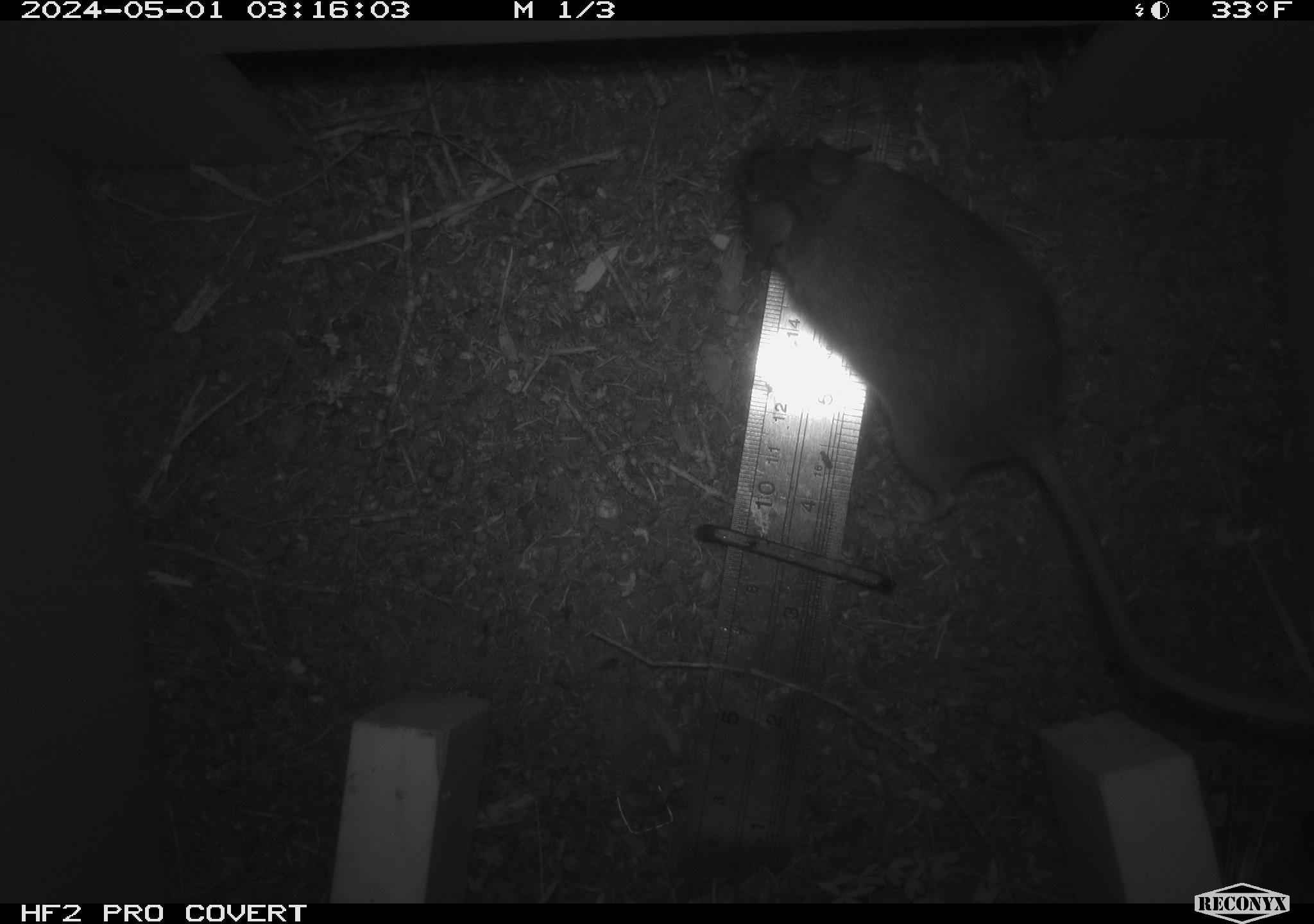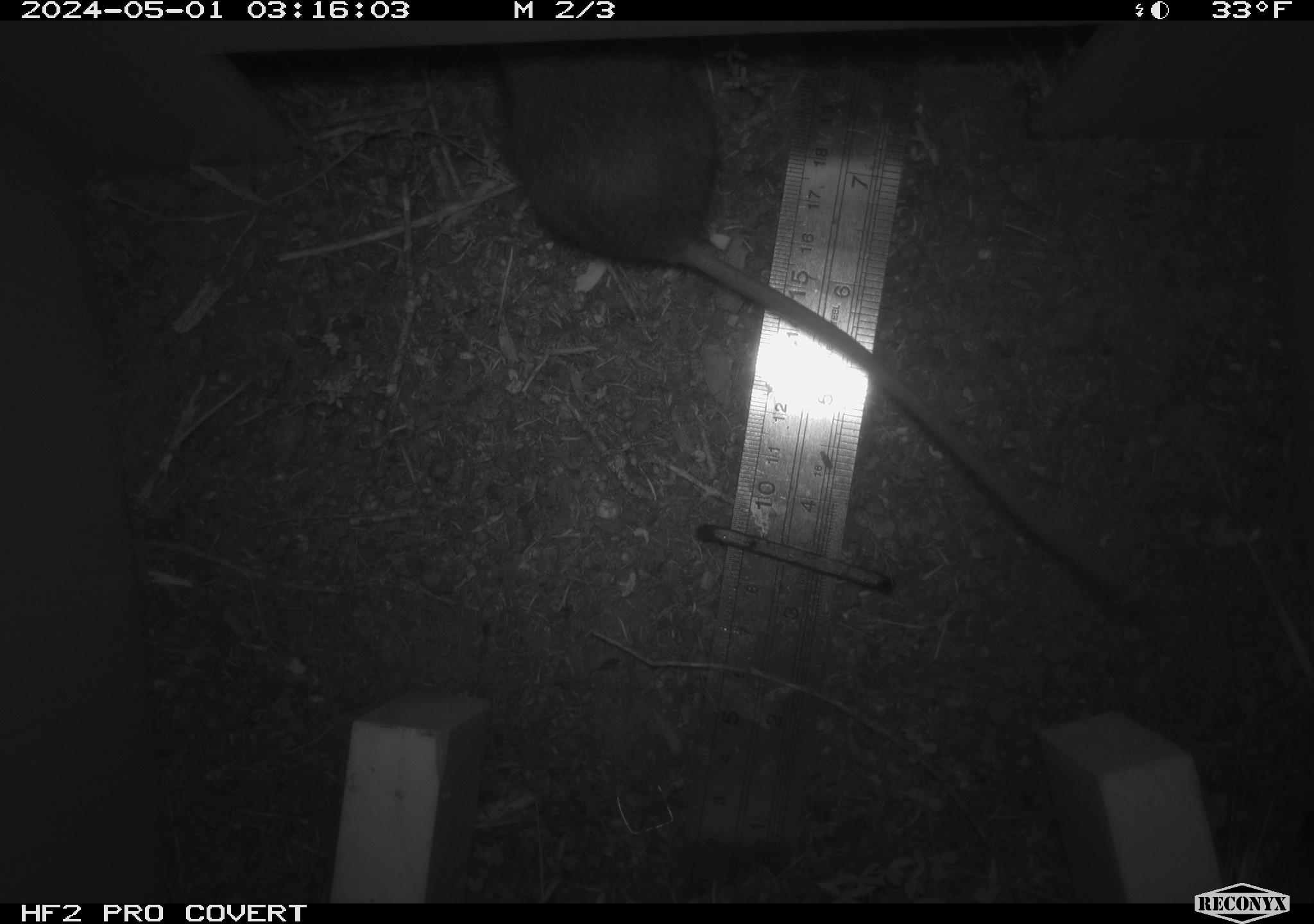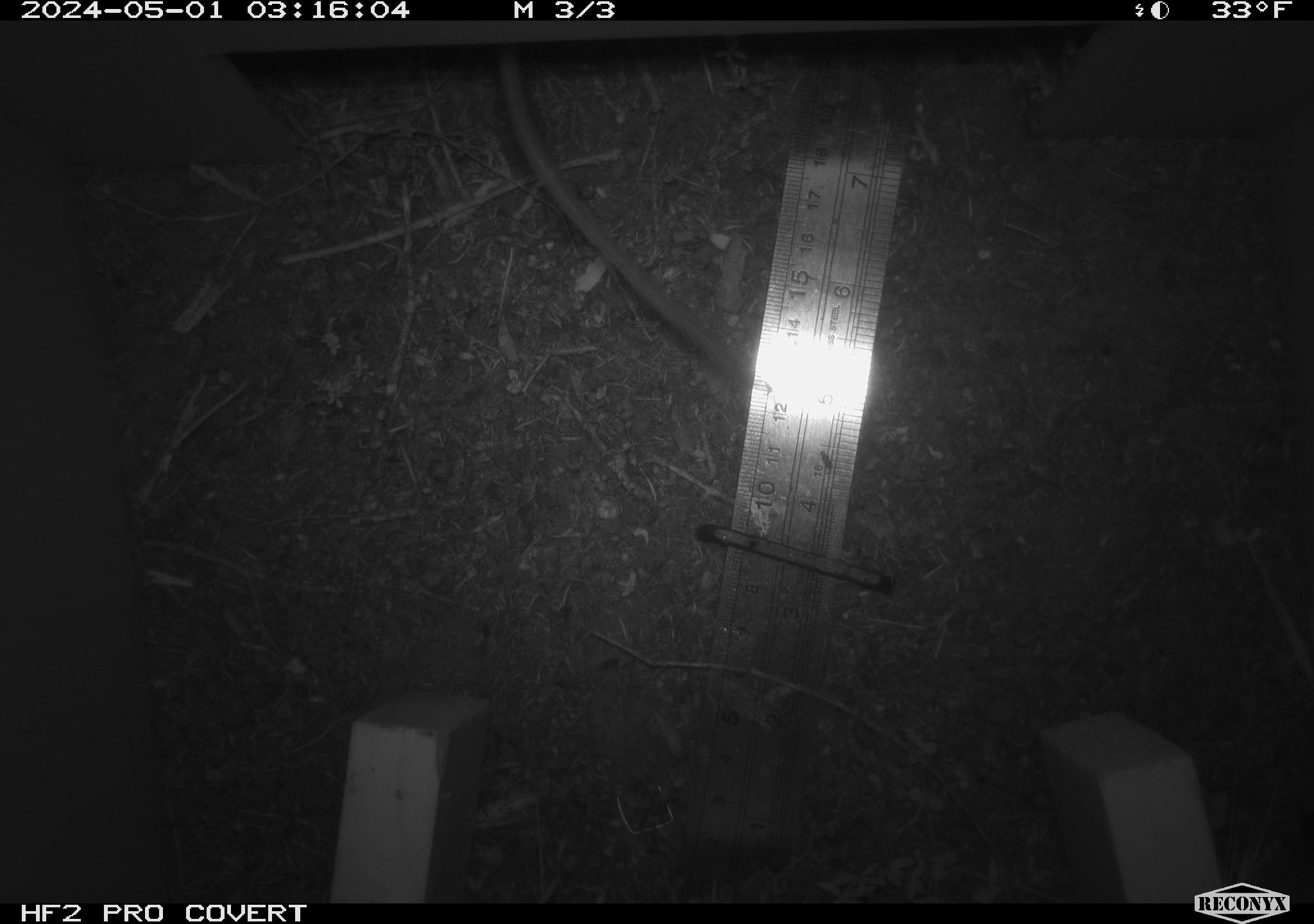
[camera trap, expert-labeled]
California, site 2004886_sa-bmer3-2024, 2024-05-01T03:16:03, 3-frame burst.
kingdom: Animalia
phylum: Chordata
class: Mammalia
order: Rodentia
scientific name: Rodentia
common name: mouse species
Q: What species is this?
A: Mouse species (Rodentia).